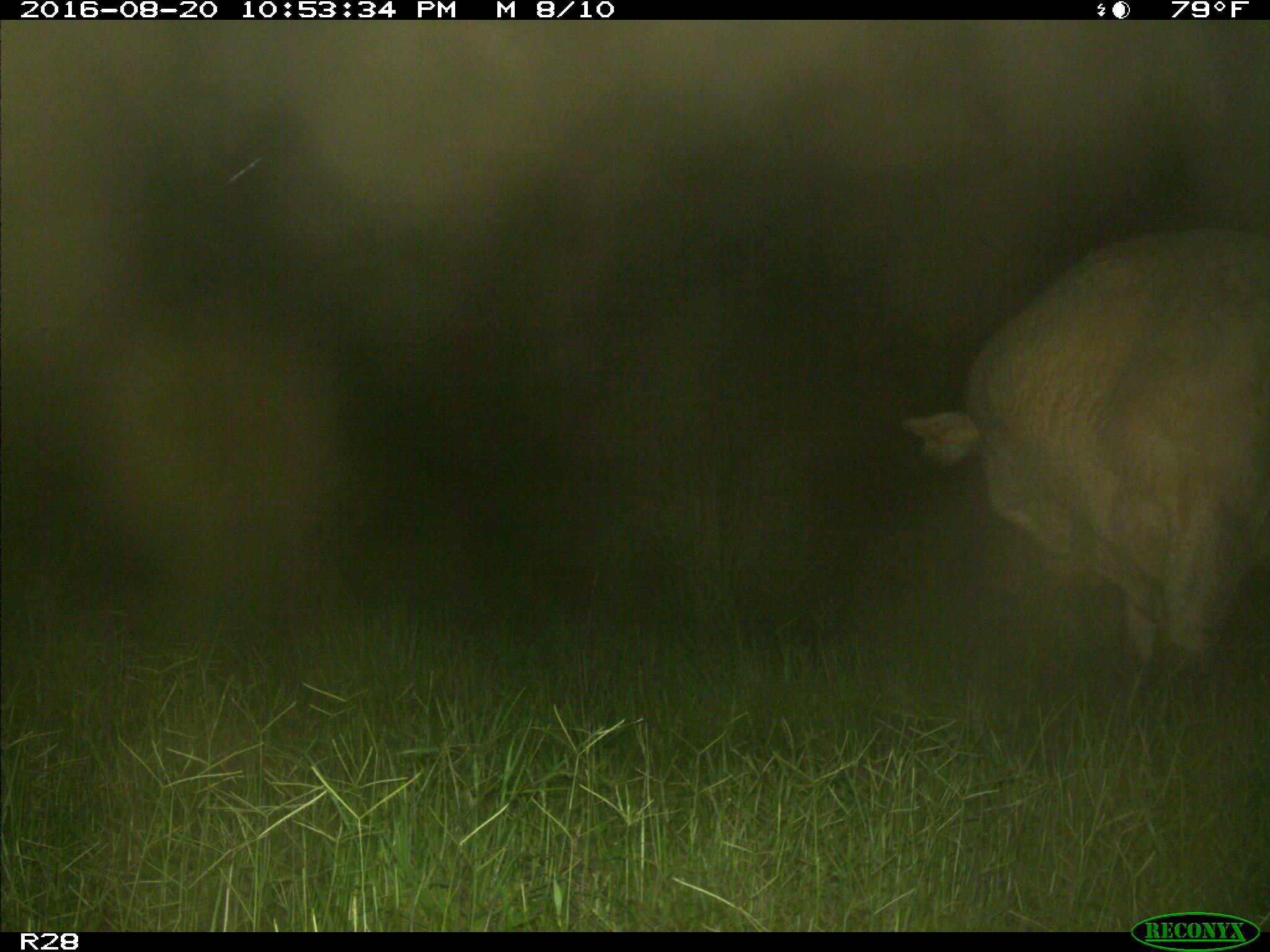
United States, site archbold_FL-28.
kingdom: Animalia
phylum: Chordata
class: Mammalia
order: Artiodactyla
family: Bovidae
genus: Bos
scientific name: Bos taurus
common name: domestic cow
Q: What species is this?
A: Bos taurus (domestic cow).